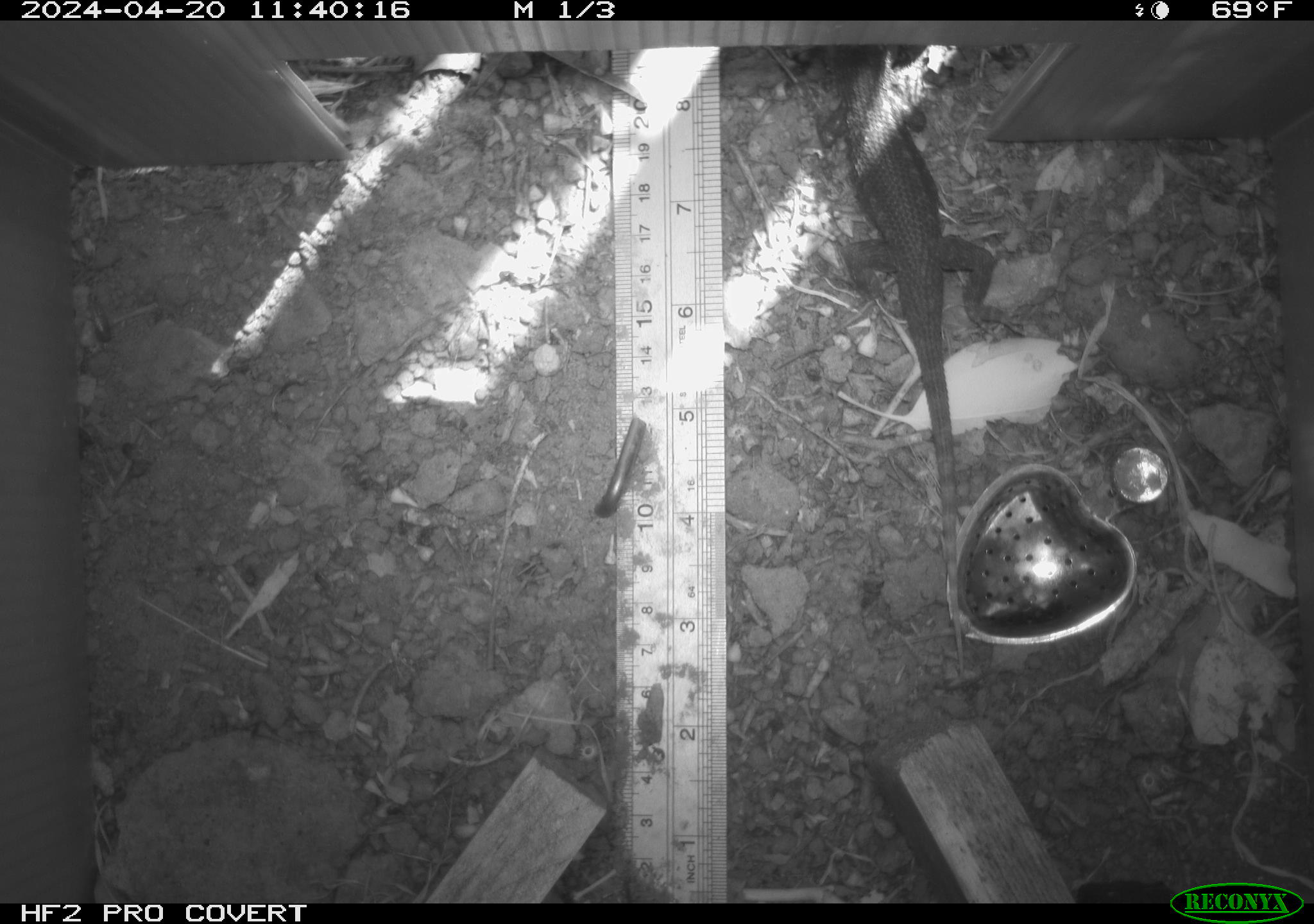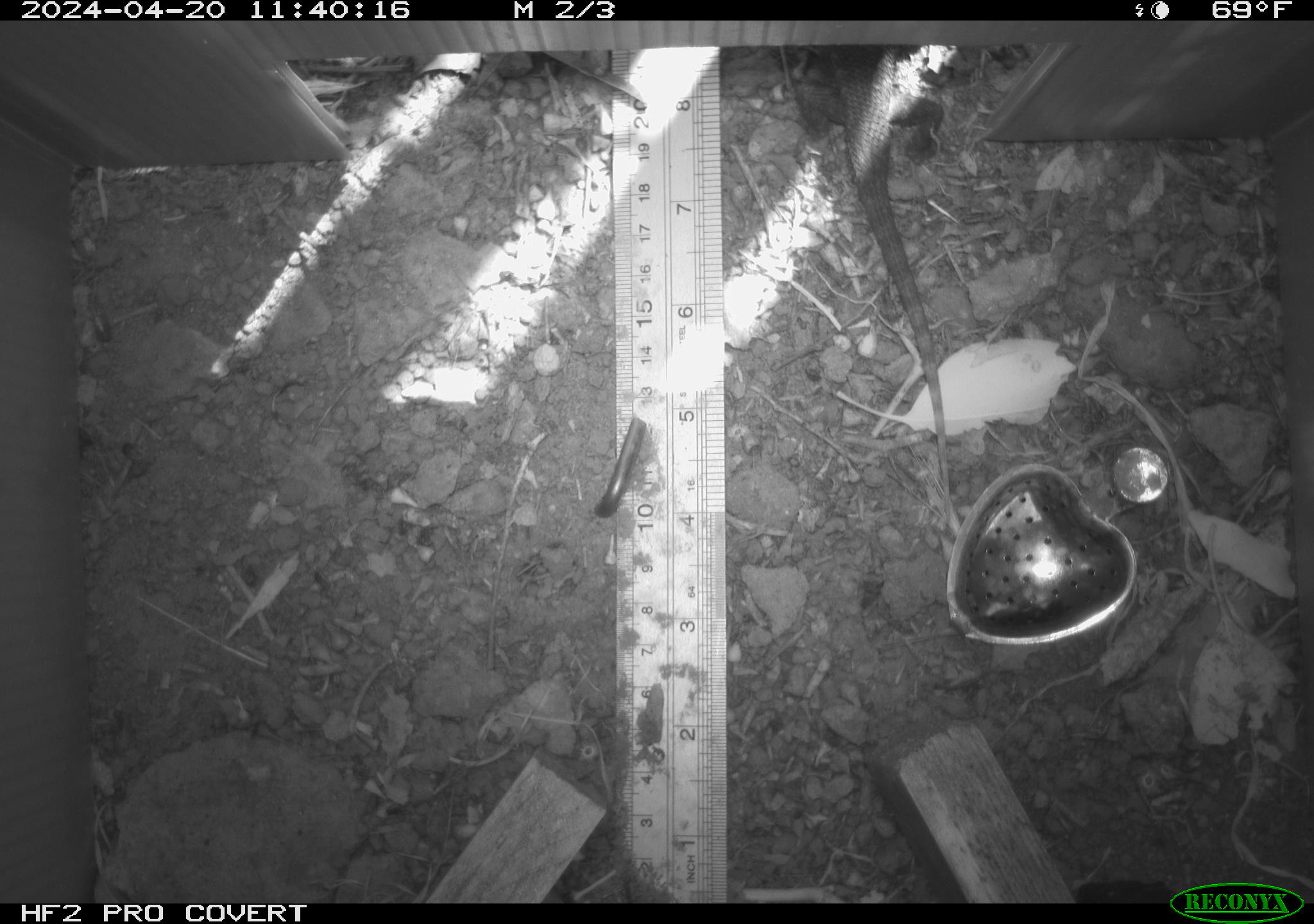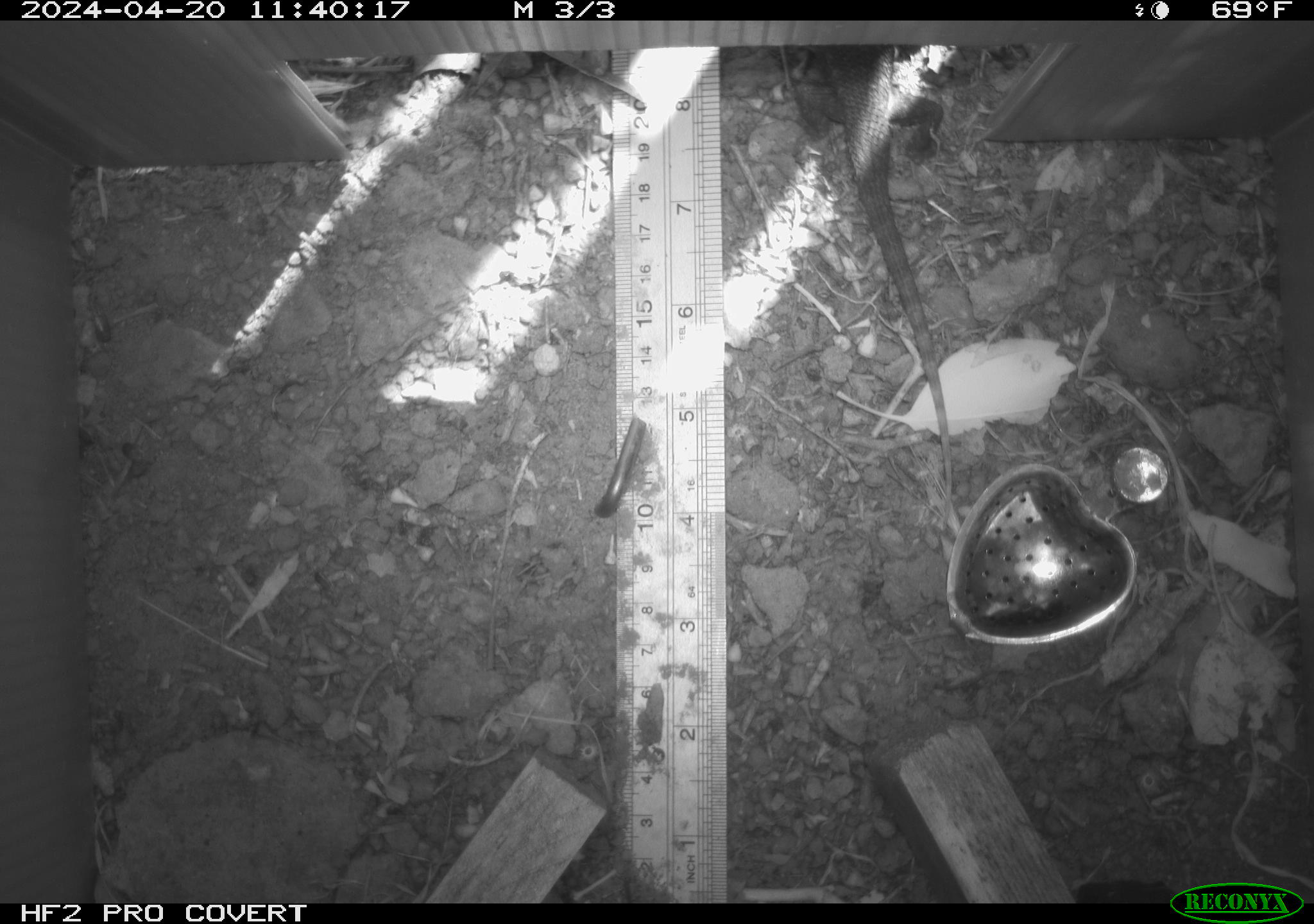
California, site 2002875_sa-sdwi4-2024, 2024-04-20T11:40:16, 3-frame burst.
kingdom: Animalia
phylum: Chordata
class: Reptilia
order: Squamata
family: Phrynosomatidae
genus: Sceloporus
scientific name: Sceloporus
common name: spiny lizards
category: sceloporus species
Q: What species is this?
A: Sceloporus species (spiny lizards) (Sceloporus).